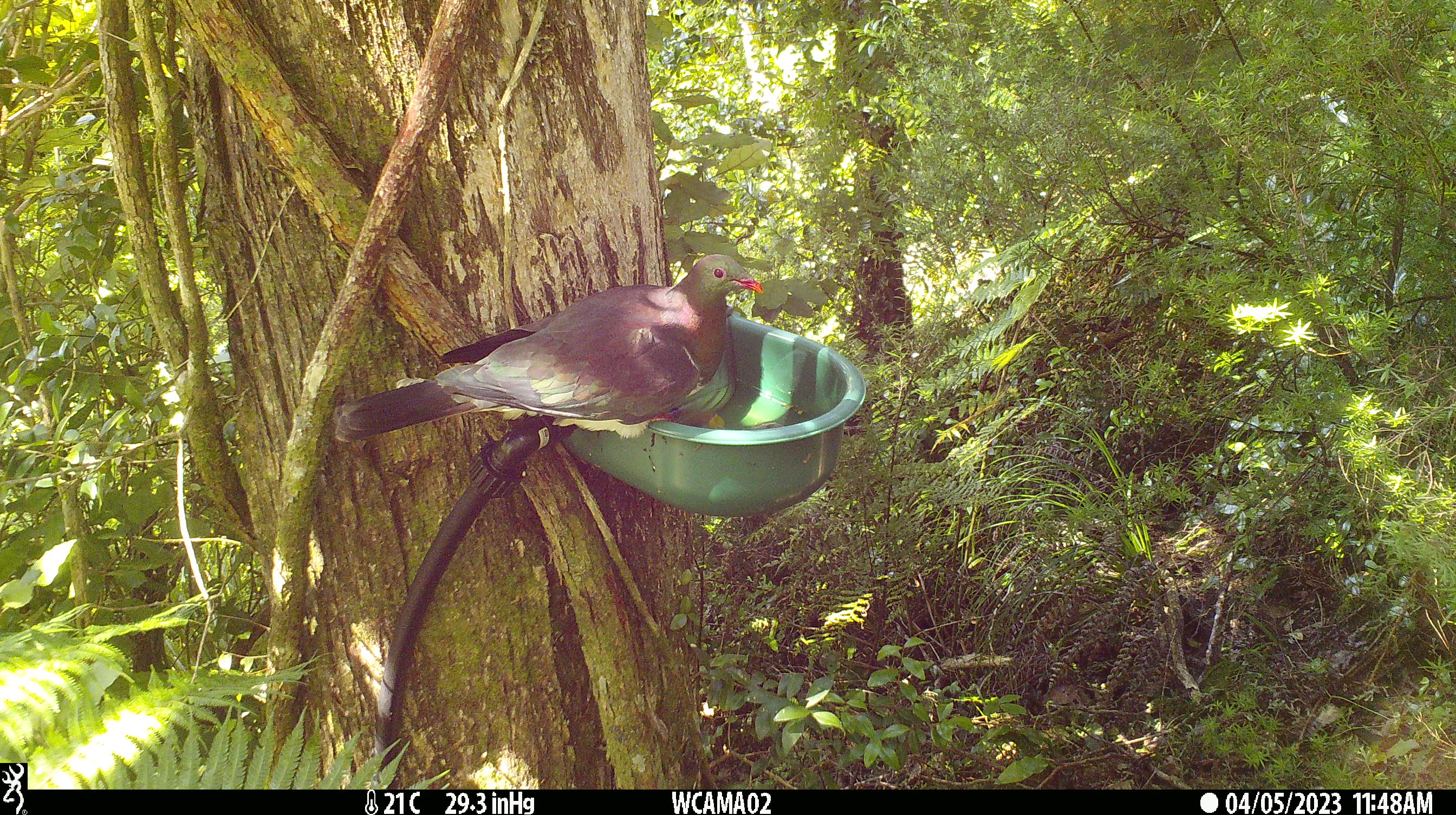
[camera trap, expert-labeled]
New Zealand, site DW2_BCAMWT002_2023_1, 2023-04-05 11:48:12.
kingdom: Animalia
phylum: Chordata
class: Aves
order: Columbiformes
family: Columbidae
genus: Hemiphaga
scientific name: Hemiphaga novaeseelandiae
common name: new zealand pigeon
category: kereru